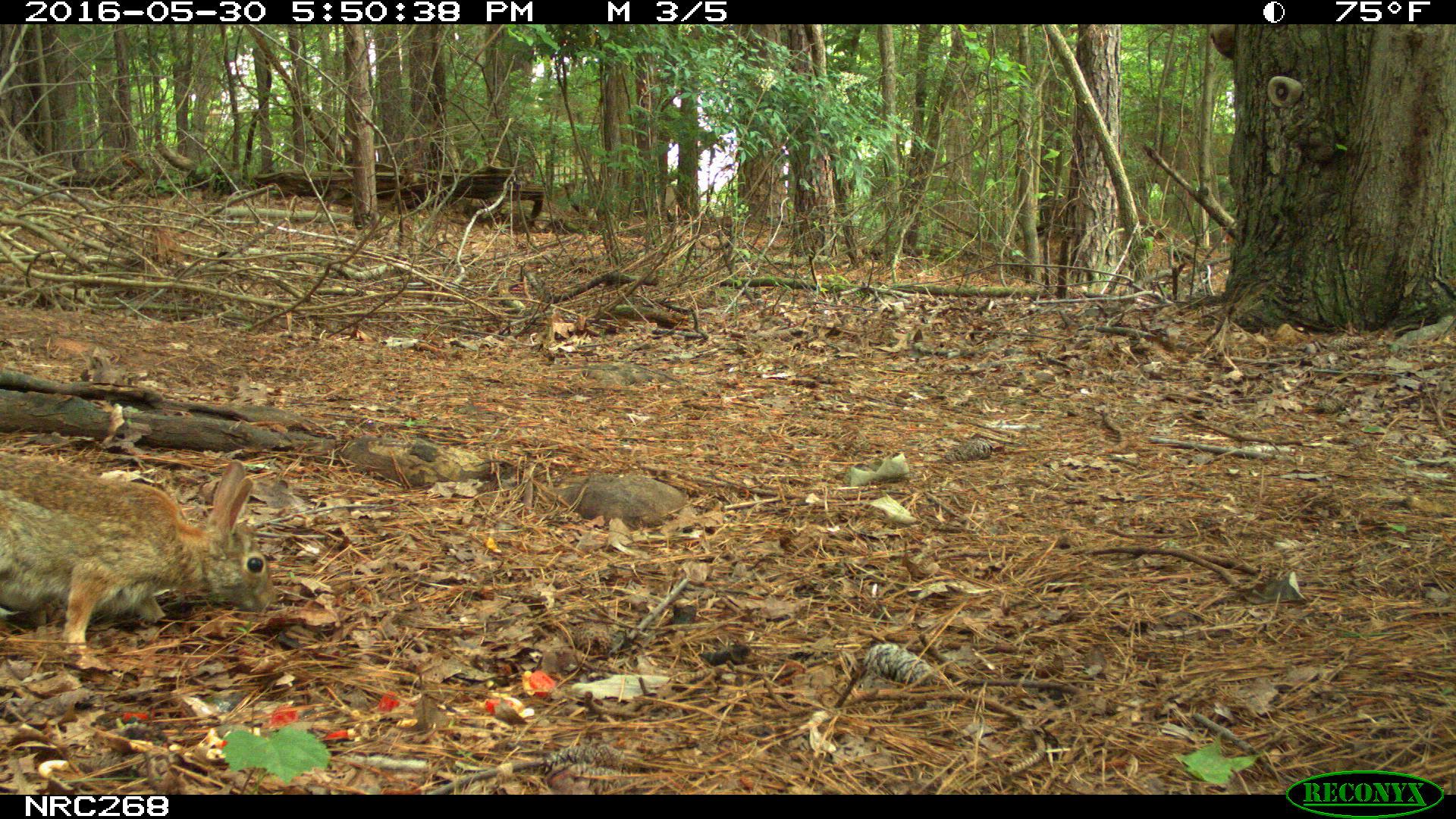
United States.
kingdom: Animalia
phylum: Chordata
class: Mammalia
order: Lagomorpha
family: Leporidae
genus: Sylvilagus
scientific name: Sylvilagus floridanus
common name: eastern cottontail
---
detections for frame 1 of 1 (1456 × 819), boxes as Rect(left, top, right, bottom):
Eastern Cottontail: Rect(0, 455, 291, 657)